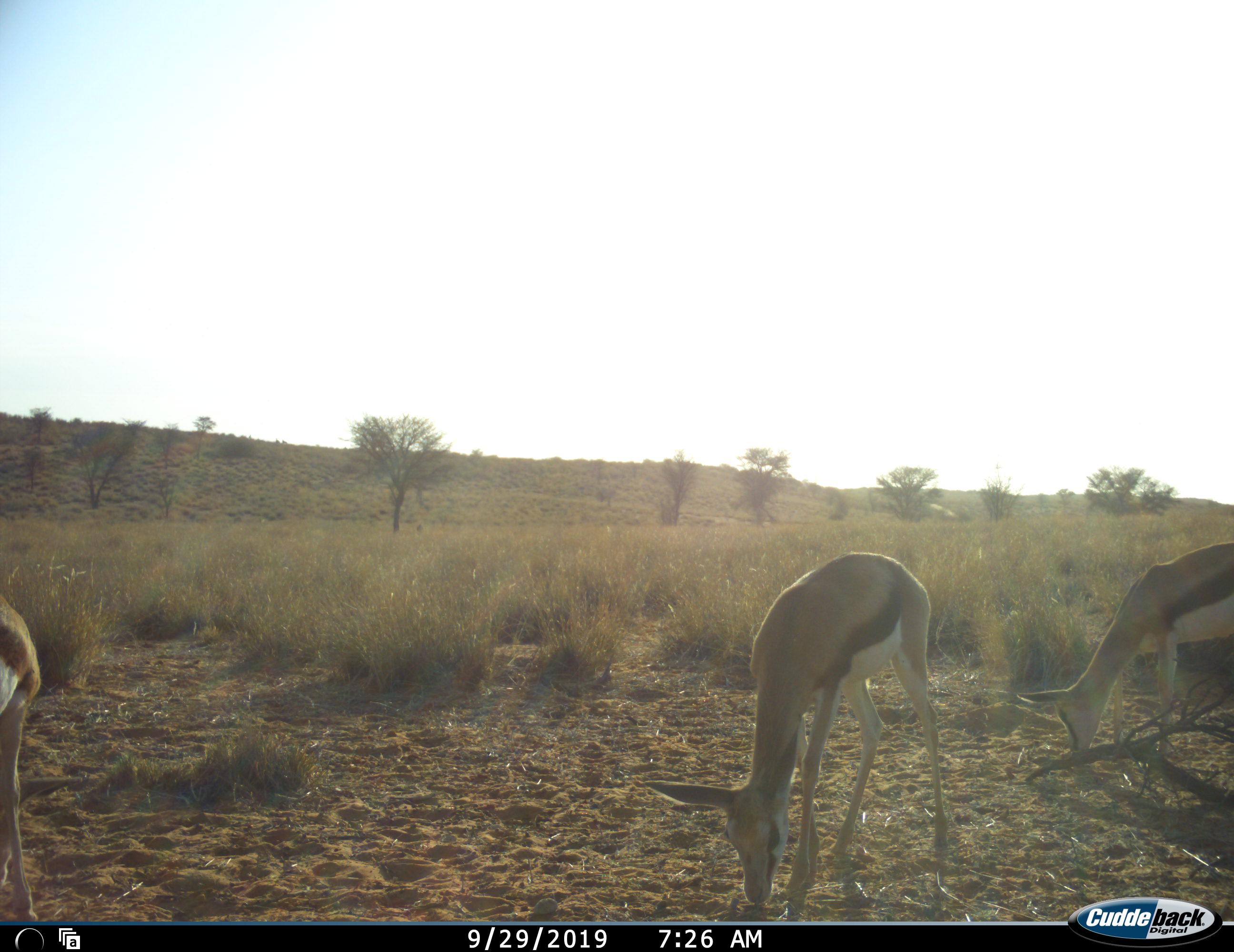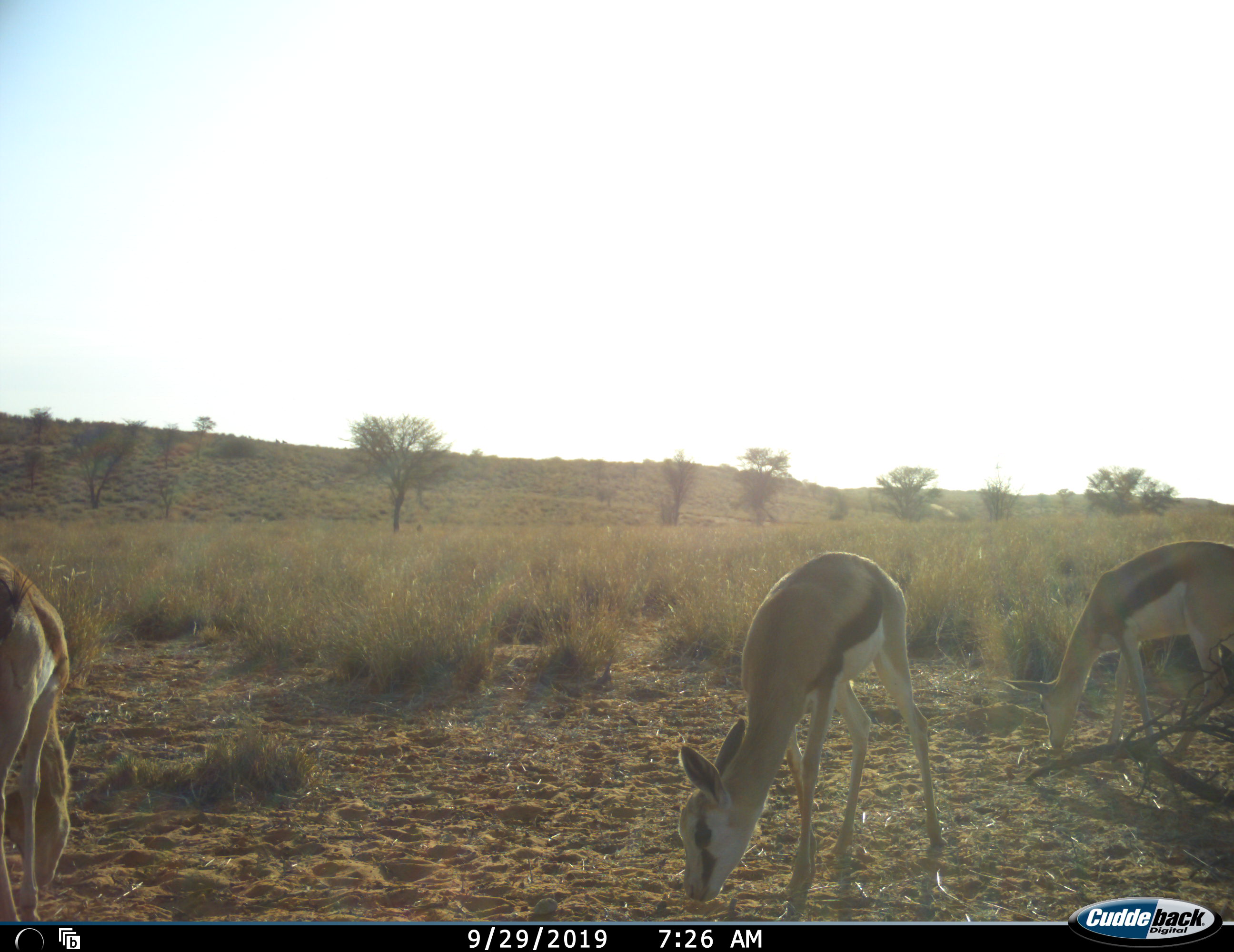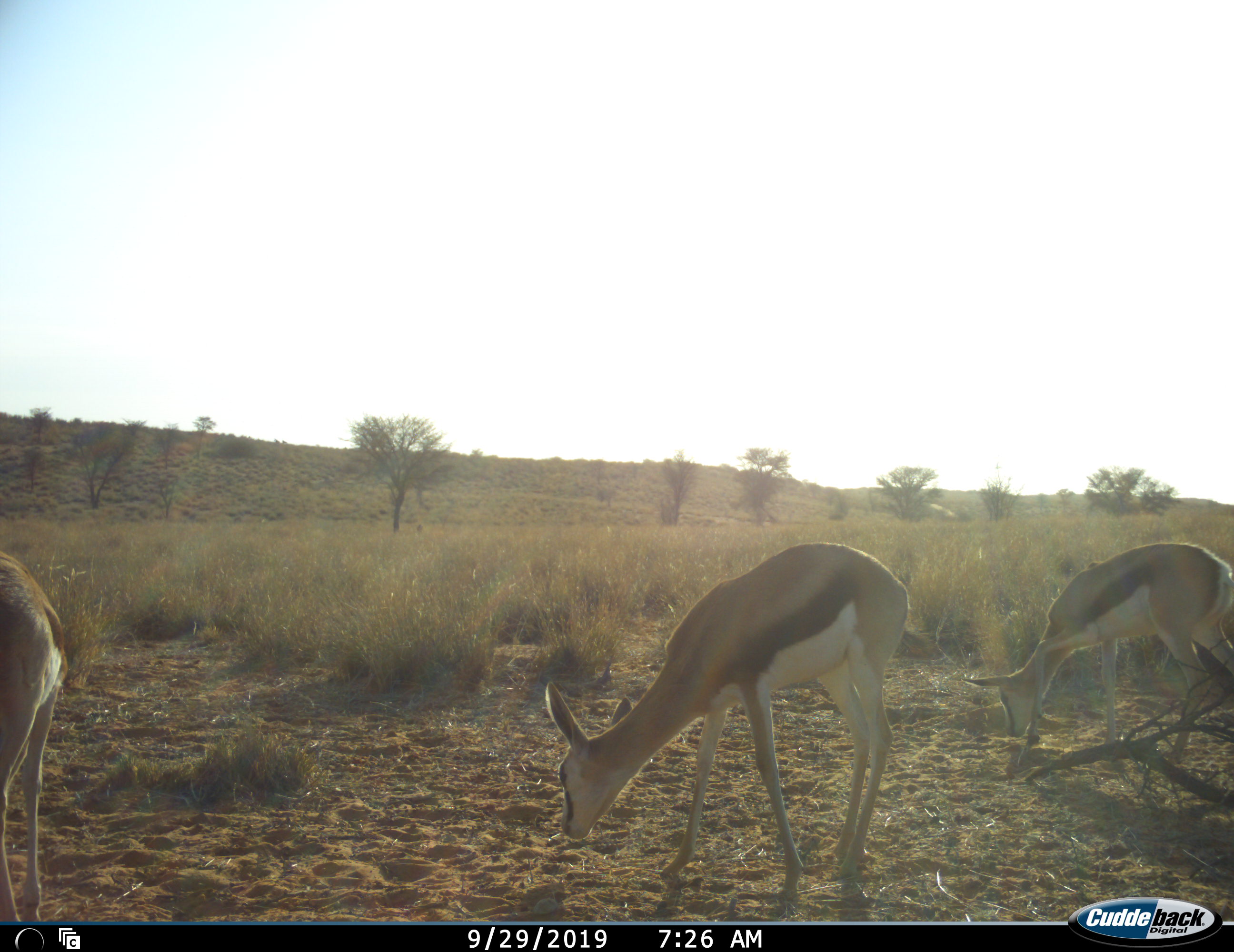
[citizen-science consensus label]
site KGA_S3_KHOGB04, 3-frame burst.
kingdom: Animalia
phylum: Chordata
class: Mammalia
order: Artiodactyla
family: Bovidae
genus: Antidorcas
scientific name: Antidorcas marsupialis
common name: springbok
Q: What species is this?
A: Springbok (Antidorcas marsupialis).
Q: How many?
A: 3.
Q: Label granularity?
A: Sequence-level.